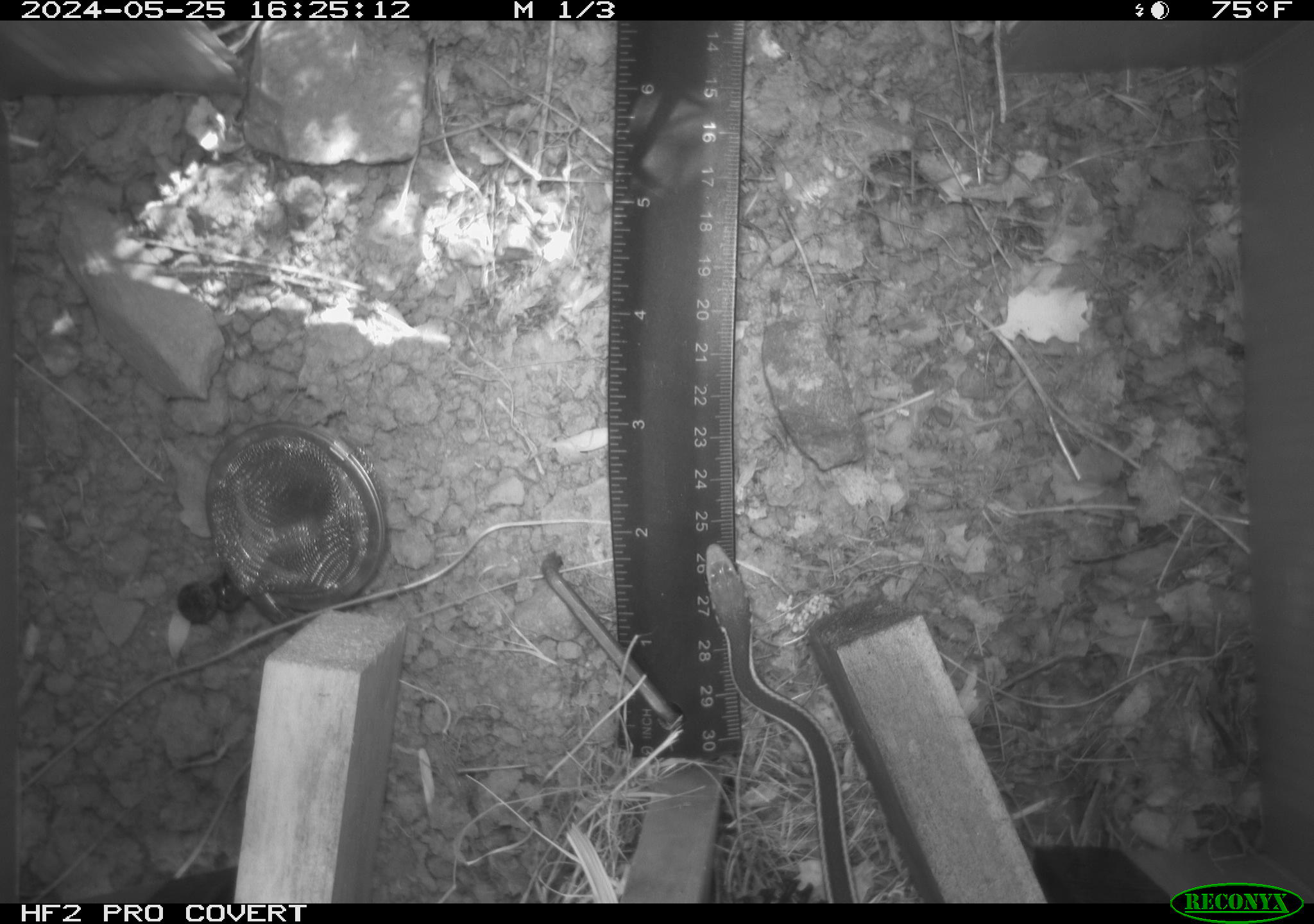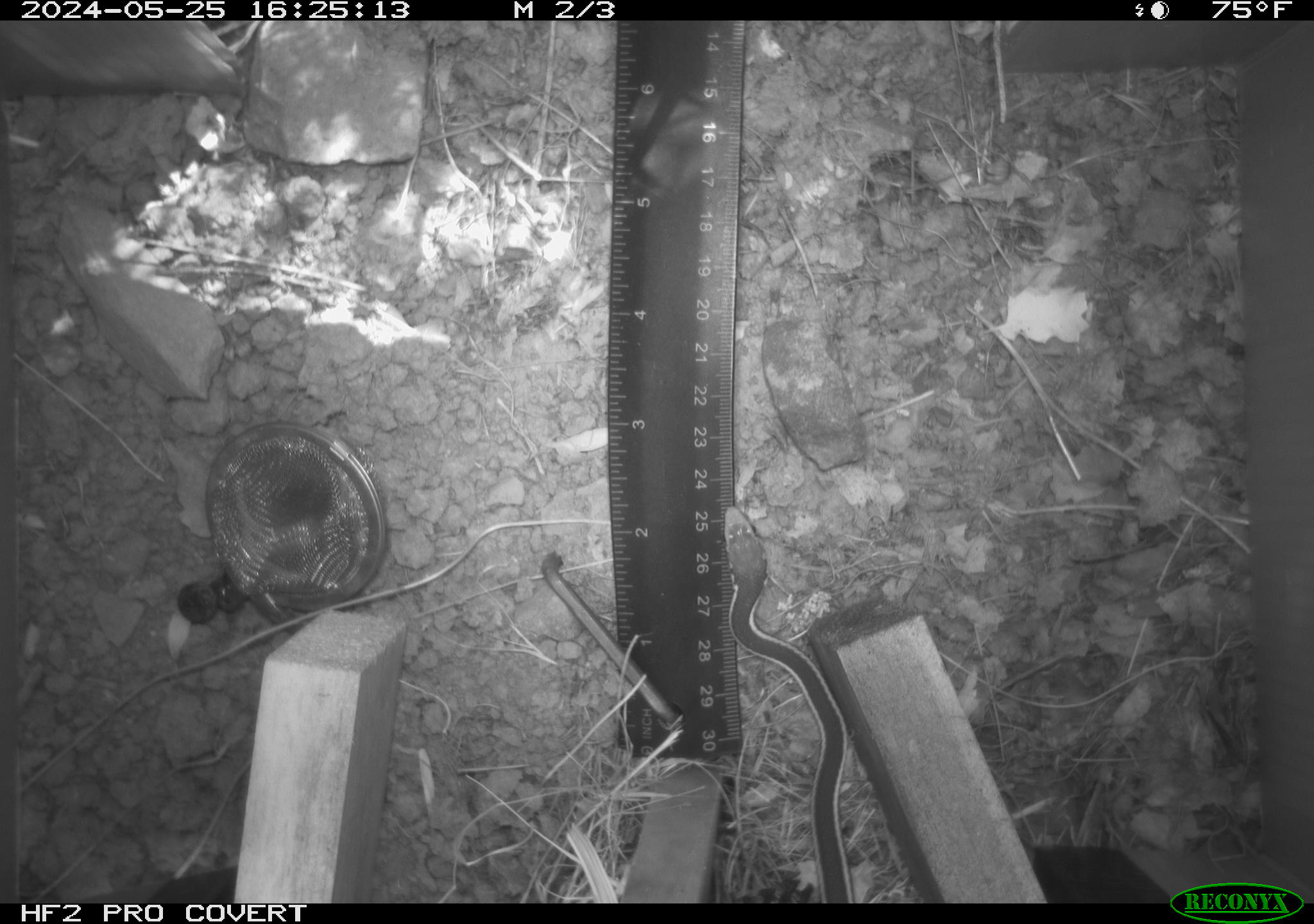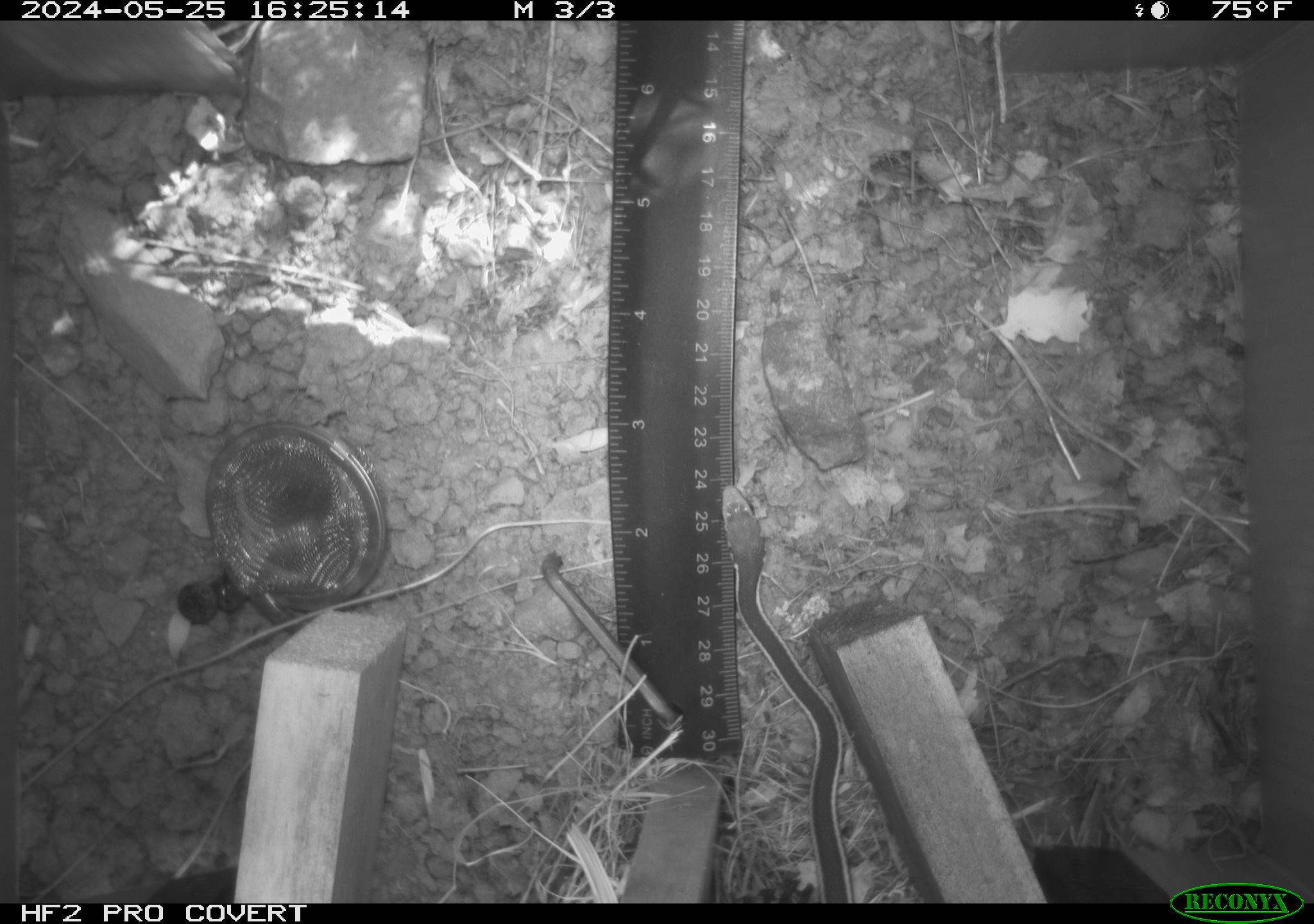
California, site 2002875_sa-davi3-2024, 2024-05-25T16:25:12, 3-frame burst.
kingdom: Animalia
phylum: Chordata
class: Reptilia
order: Squamata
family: Colubridae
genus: Masticophis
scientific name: Masticophis lateralis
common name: striped racer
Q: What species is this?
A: Striped racer (Masticophis lateralis).